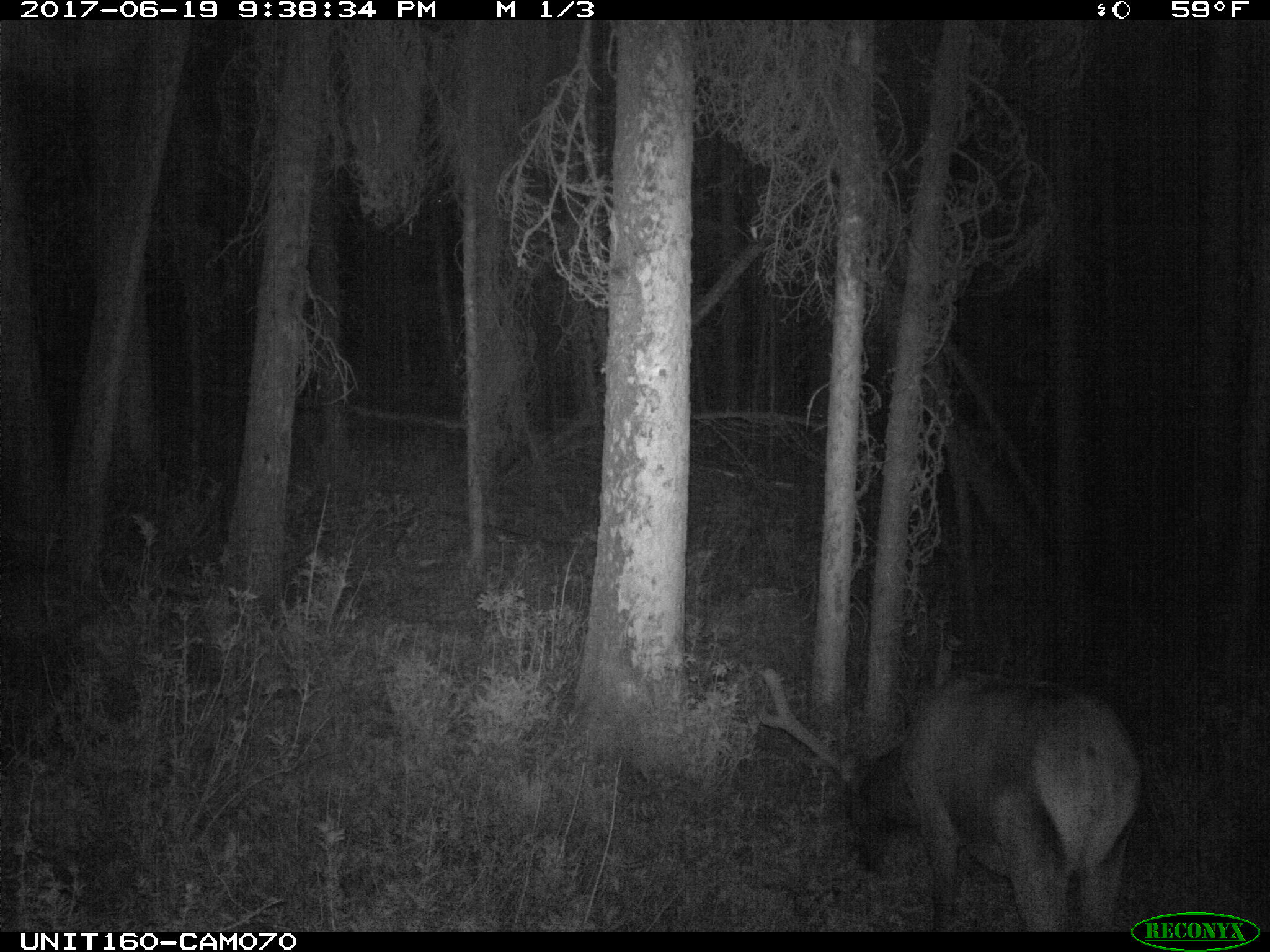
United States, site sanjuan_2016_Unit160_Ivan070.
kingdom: Animalia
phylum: Chordata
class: Mammalia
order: Artiodactyla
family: Cervidae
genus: Cervus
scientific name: Cervus elaphus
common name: red deer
Cervus elaphus (red deer).